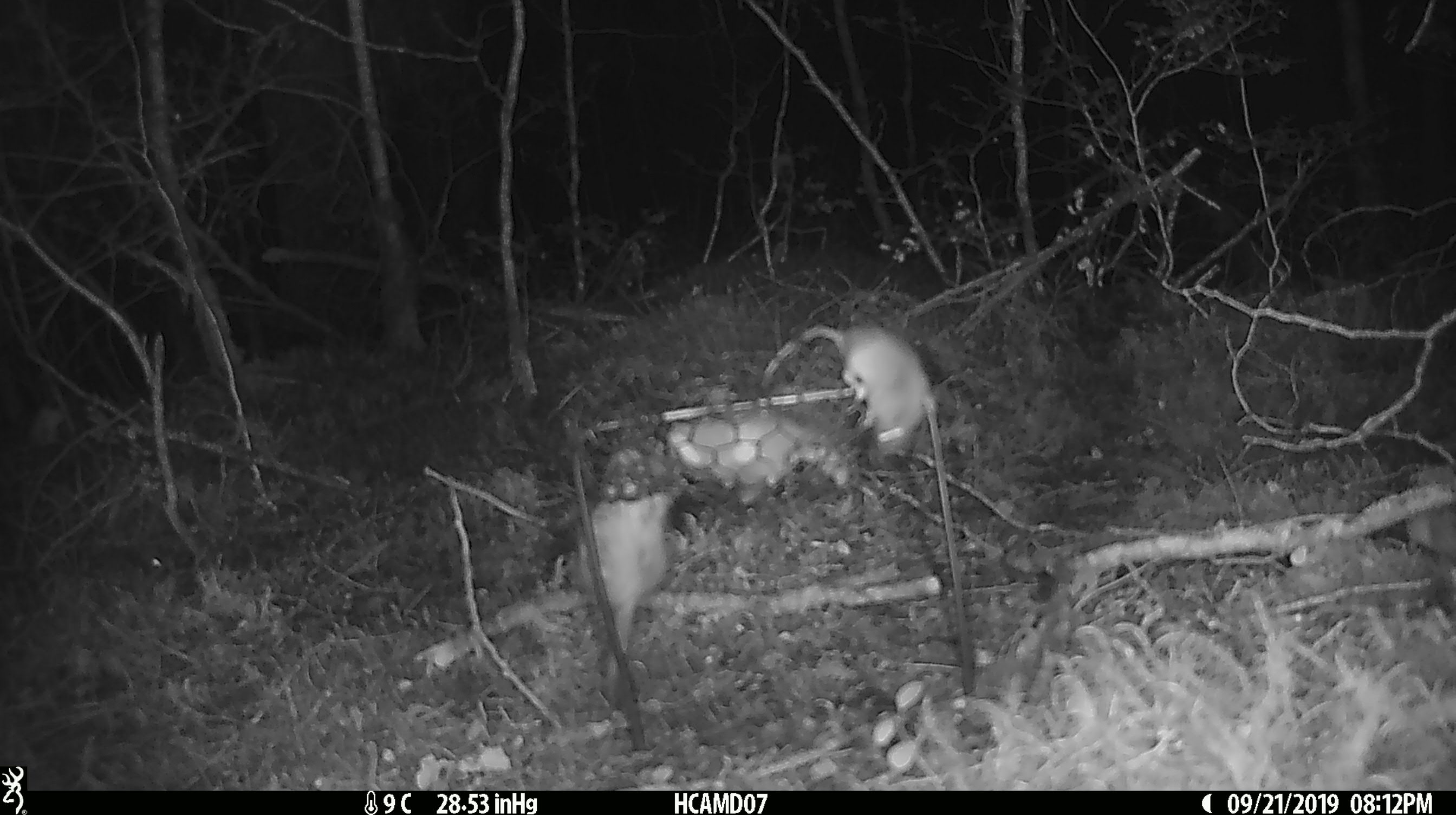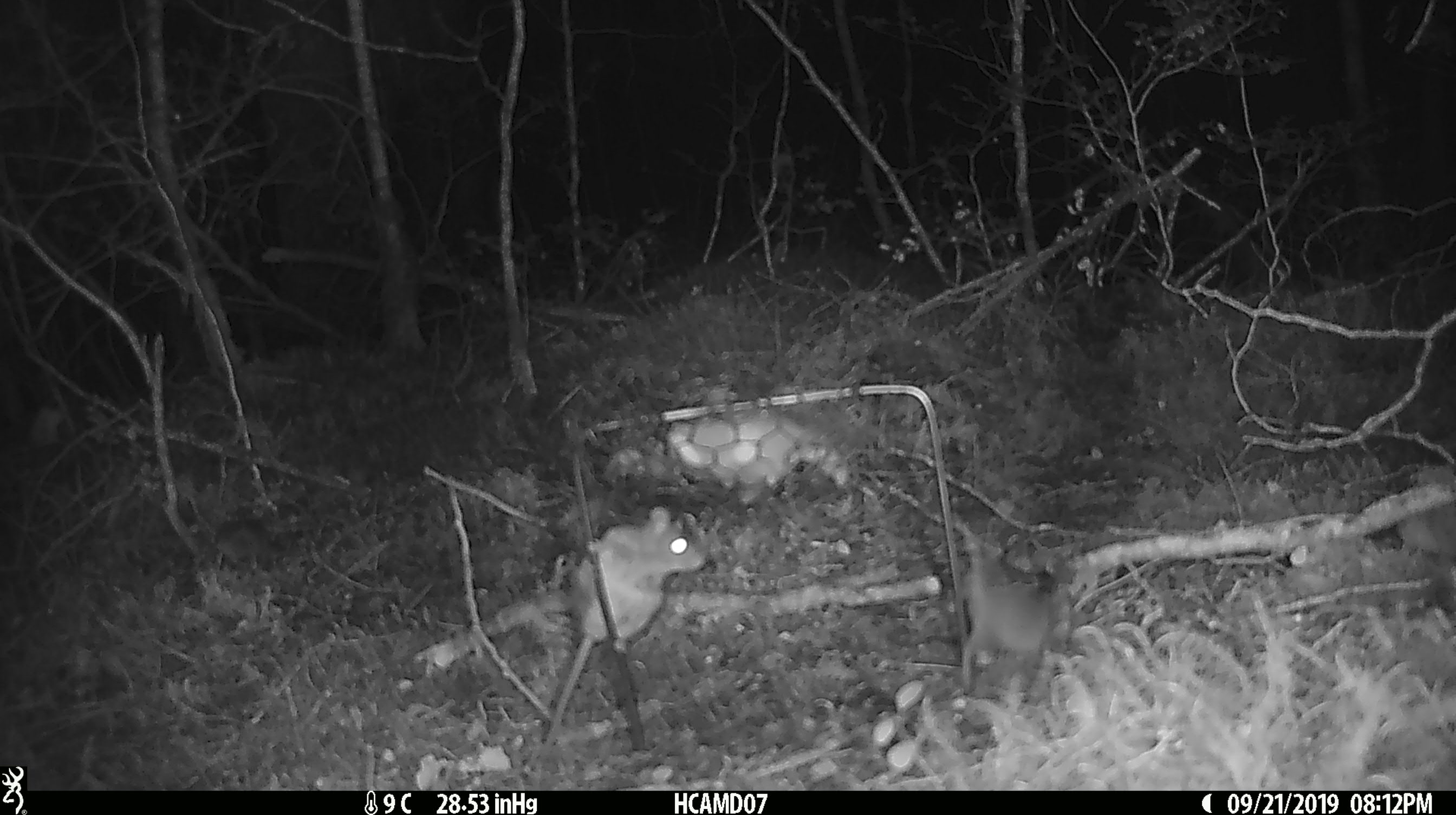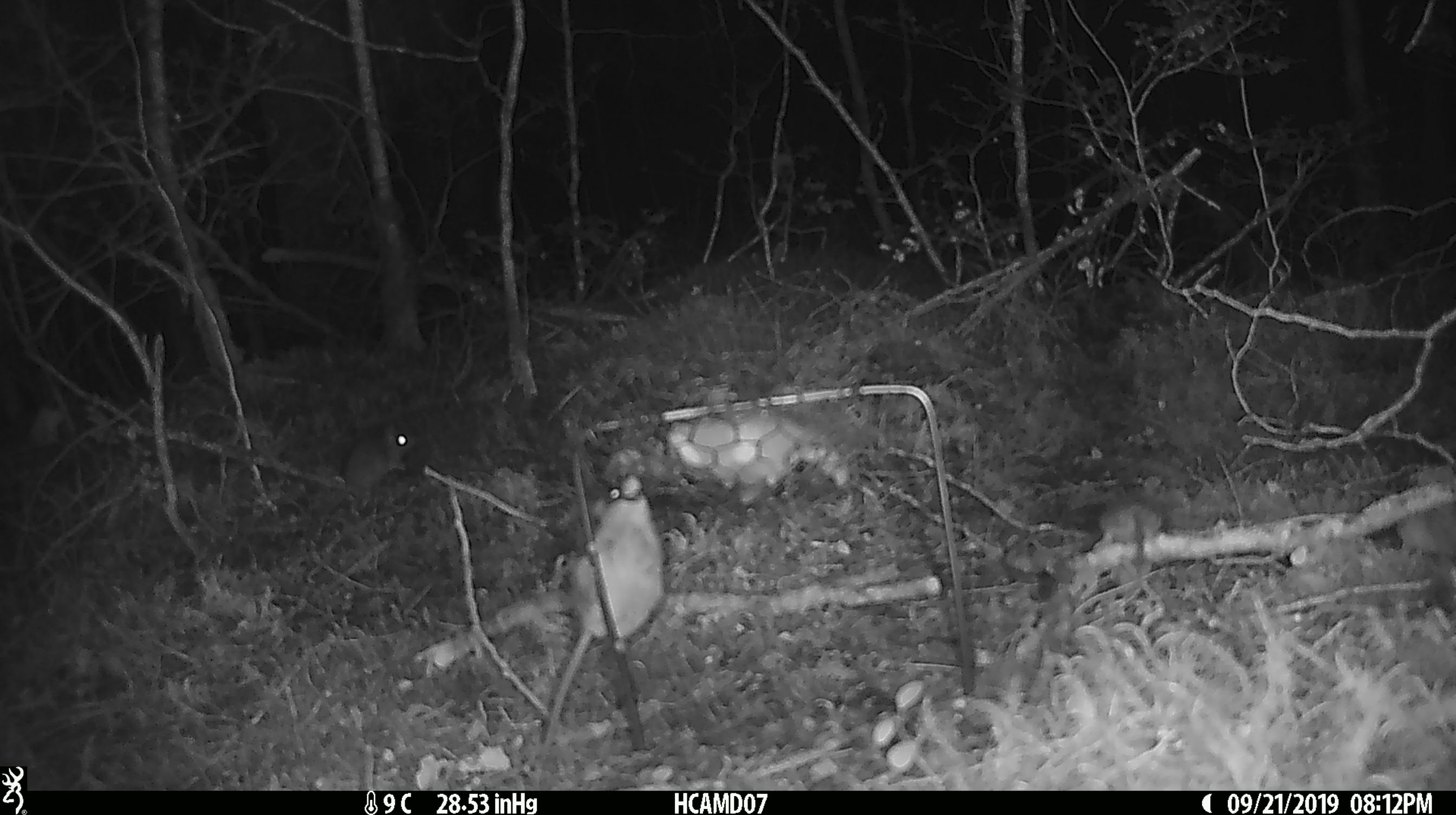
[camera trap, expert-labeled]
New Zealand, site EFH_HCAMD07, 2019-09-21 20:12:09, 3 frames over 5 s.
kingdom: Animalia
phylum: Chordata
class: Mammalia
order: Rodentia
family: Muridae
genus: Mus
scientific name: Mus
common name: mouse